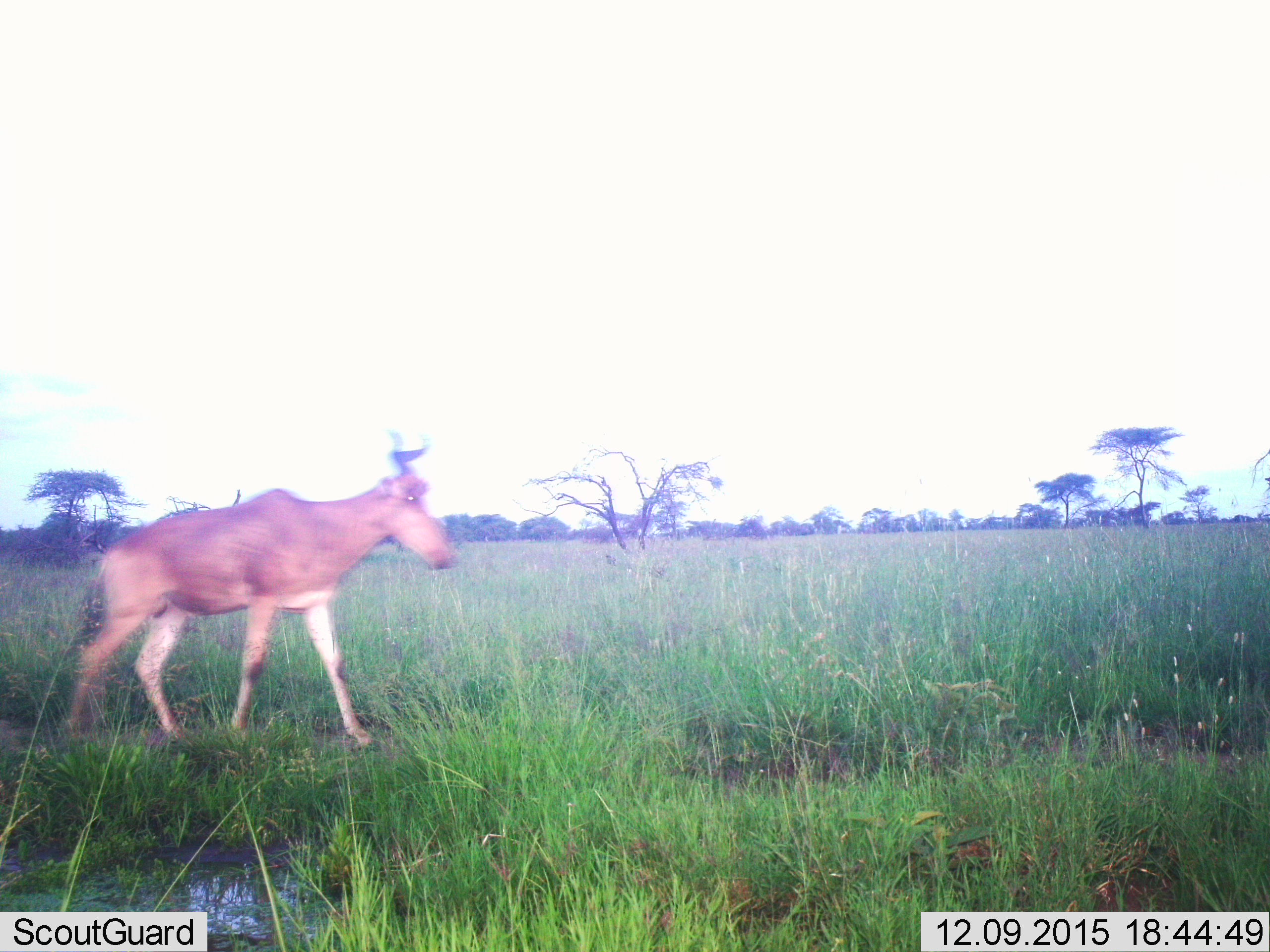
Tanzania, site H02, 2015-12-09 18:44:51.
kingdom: Animalia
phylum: Chordata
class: Mammalia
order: Artiodactyla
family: Bovidae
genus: Alcelaphus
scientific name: Alcelaphus buselaphus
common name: hartebeest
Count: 1.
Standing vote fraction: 12%.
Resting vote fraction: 0%.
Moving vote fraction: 100%.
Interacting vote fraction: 0%.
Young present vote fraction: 0%.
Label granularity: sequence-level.